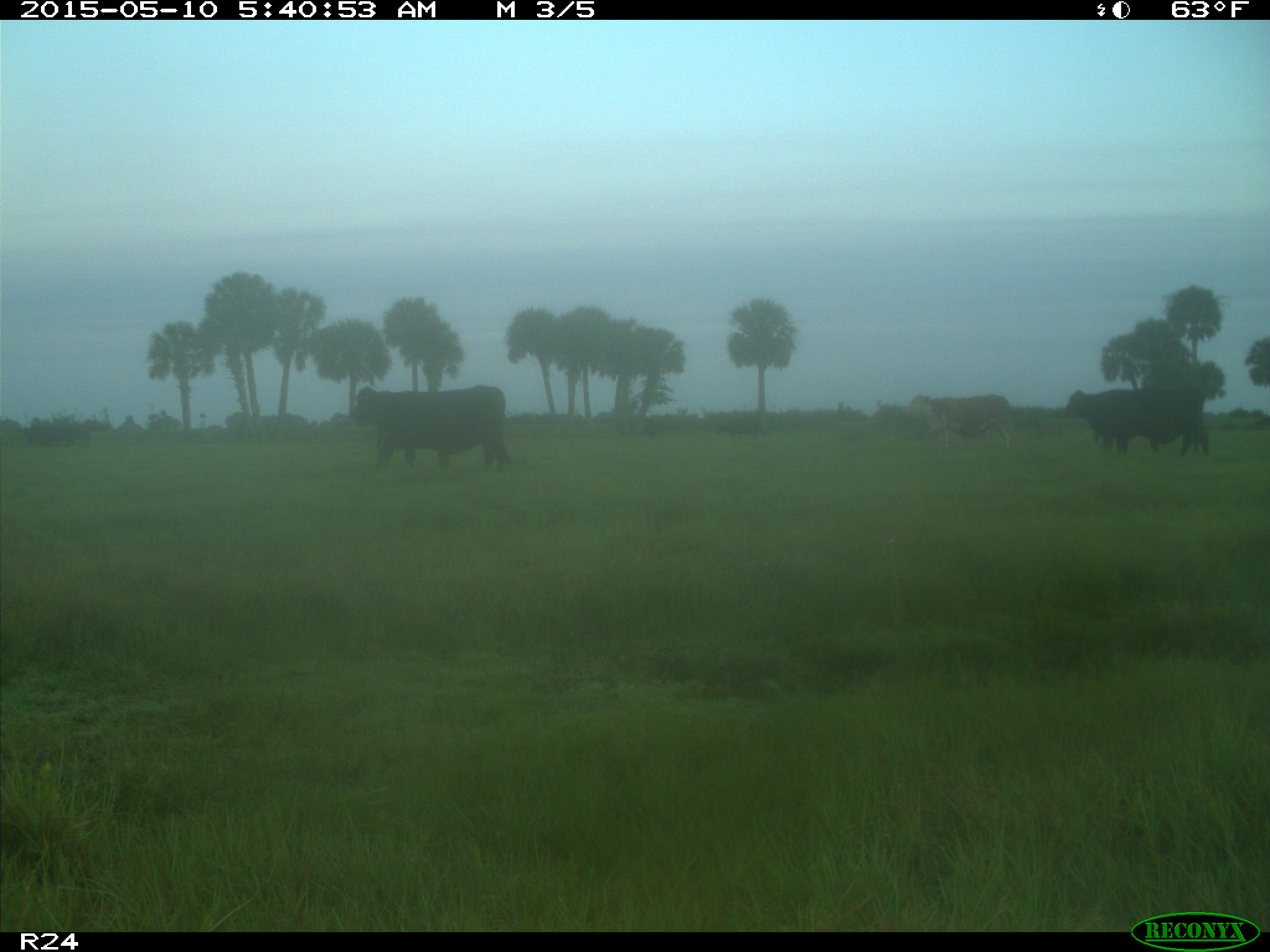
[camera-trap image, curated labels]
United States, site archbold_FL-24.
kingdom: Animalia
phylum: Chordata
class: Mammalia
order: Artiodactyla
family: Bovidae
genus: Bos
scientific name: Bos taurus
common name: domestic cow